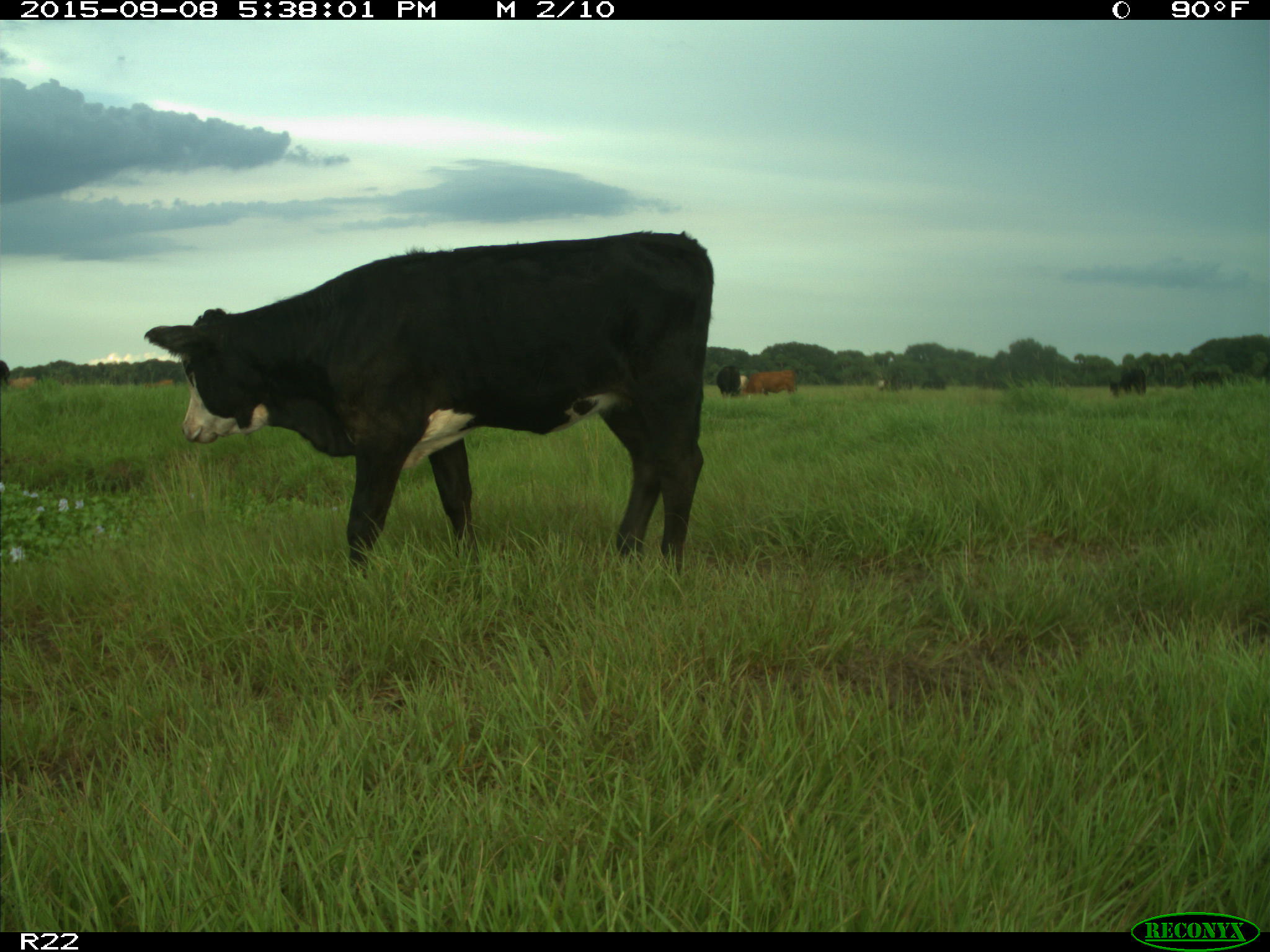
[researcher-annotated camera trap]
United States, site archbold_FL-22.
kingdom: Animalia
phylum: Chordata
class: Mammalia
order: Artiodactyla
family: Bovidae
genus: Bos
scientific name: Bos taurus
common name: domestic cow